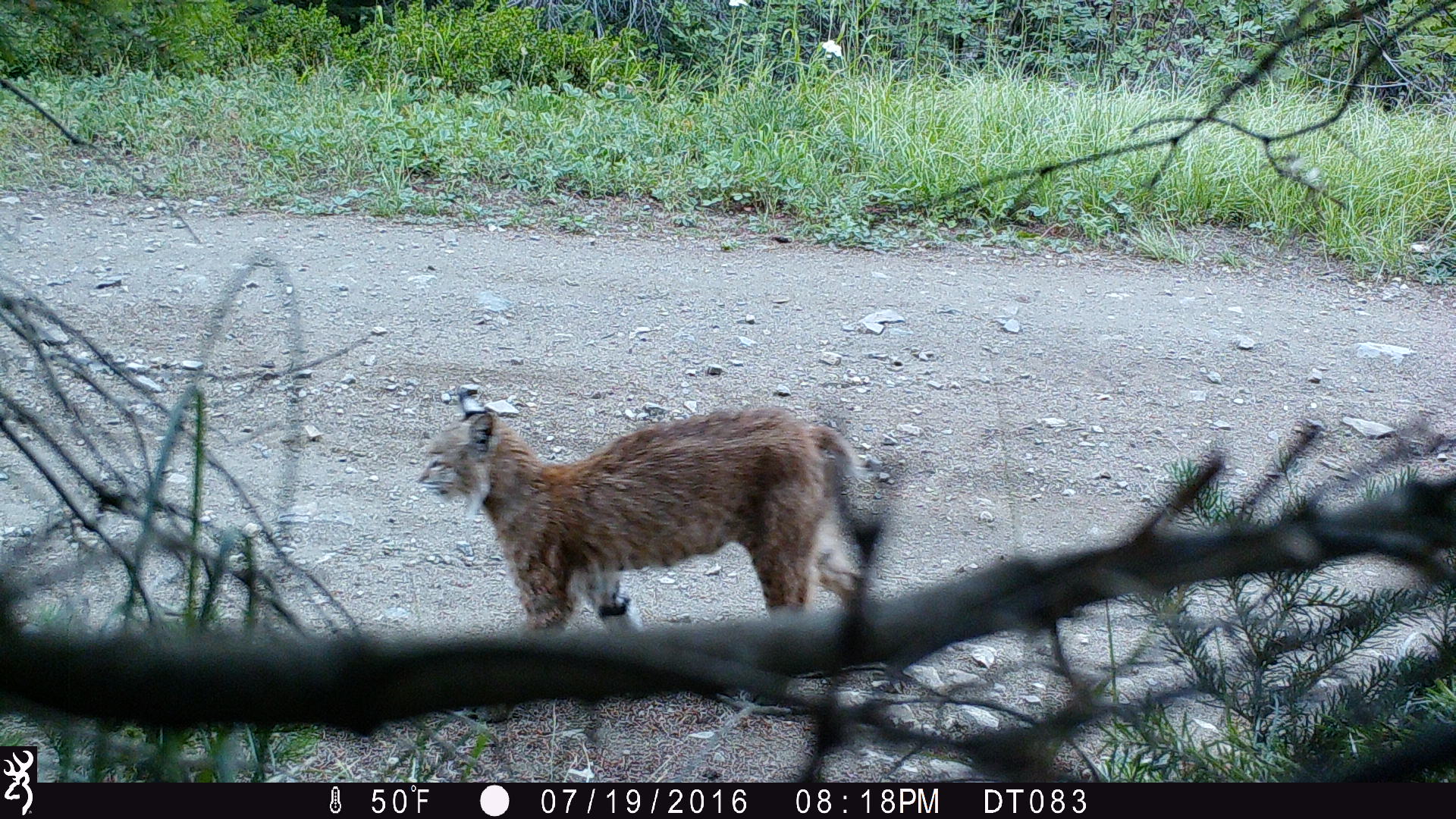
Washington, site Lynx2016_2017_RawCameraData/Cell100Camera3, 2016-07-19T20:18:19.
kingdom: Animalia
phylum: Chordata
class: Mammalia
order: Carnivora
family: Felidae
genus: Lynx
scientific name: Lynx rufus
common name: bobcat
Lynx rufus (bobcat). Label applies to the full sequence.